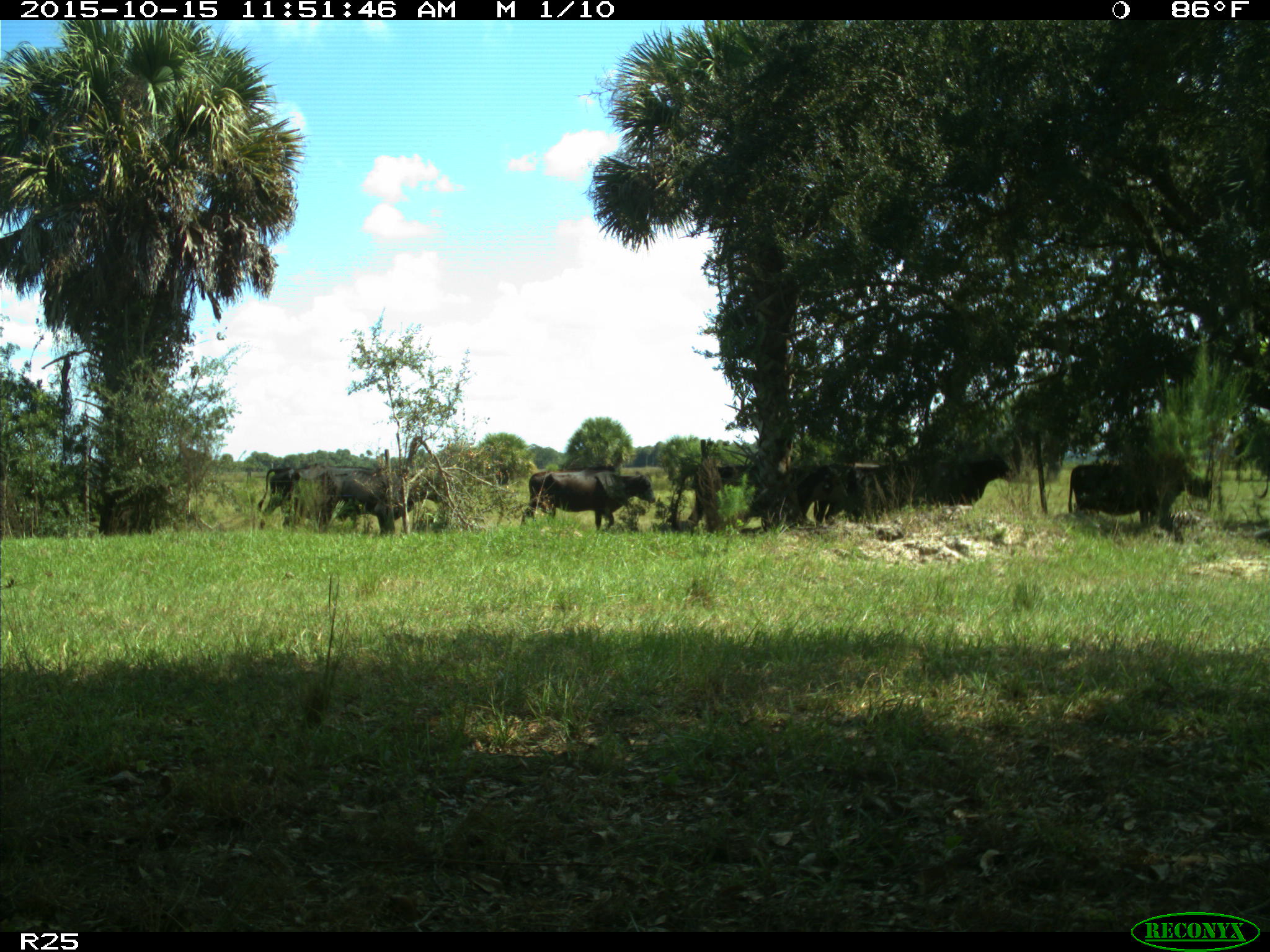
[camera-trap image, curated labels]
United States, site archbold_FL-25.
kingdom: Animalia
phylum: Chordata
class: Mammalia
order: Artiodactyla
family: Bovidae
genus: Bos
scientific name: Bos taurus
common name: domestic cow